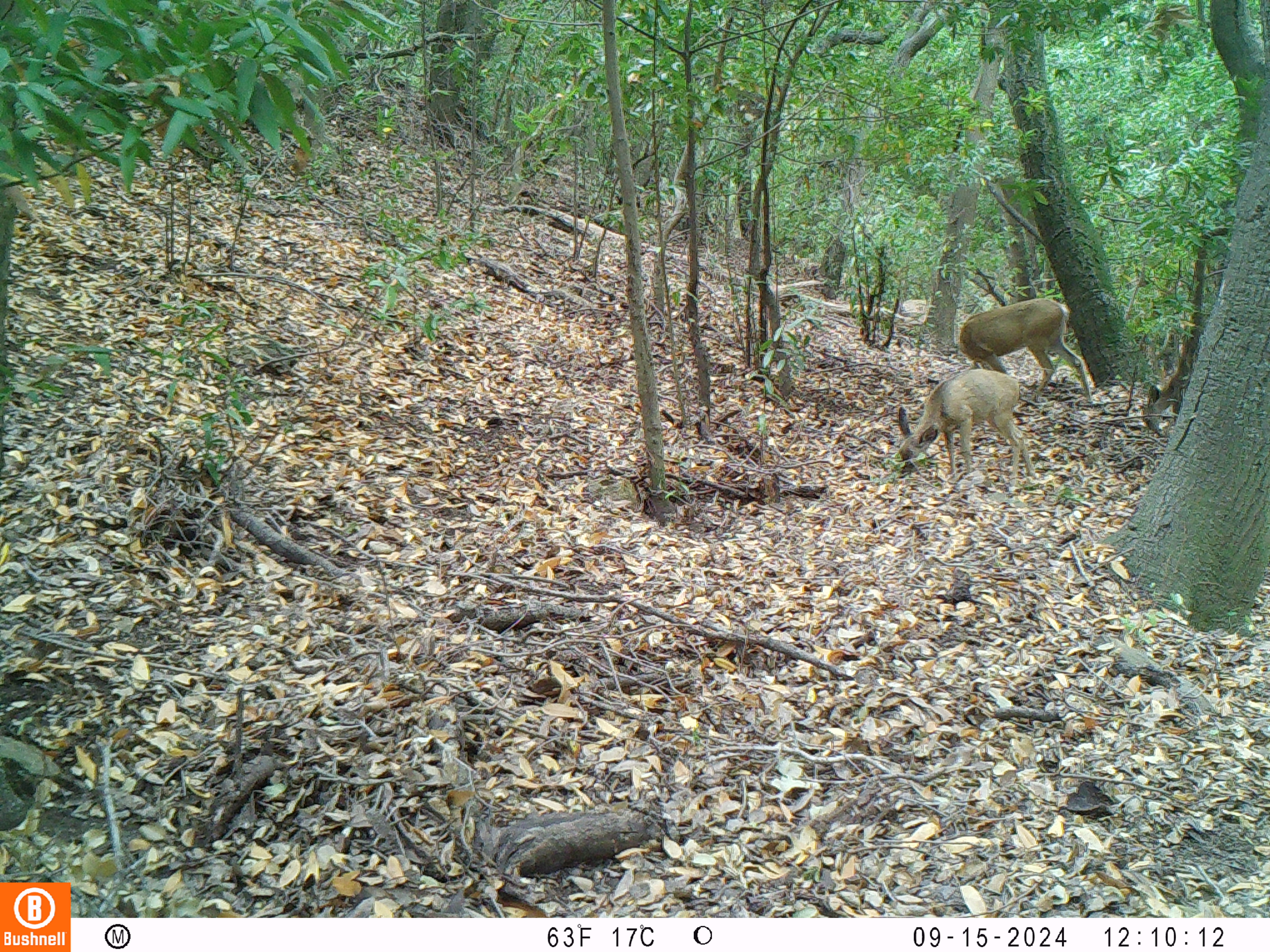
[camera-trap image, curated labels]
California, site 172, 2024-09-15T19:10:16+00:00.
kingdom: Animalia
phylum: Chordata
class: Mammalia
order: Artiodactyla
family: Cervidae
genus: Odocoileus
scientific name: Odocoileus hemionus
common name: mule deer